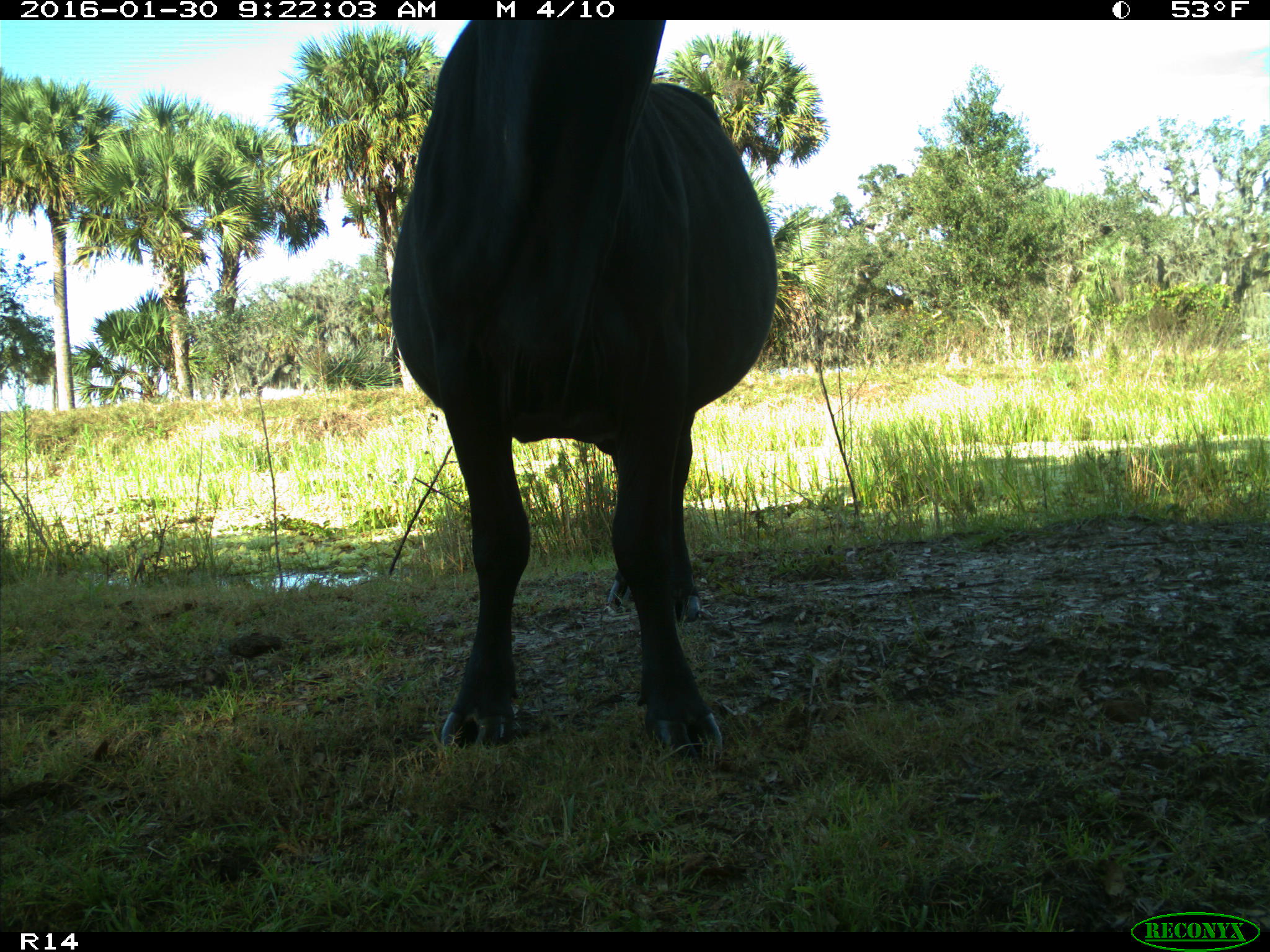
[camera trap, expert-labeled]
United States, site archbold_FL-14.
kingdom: Animalia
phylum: Chordata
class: Mammalia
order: Artiodactyla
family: Bovidae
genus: Bos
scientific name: Bos taurus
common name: domestic cow